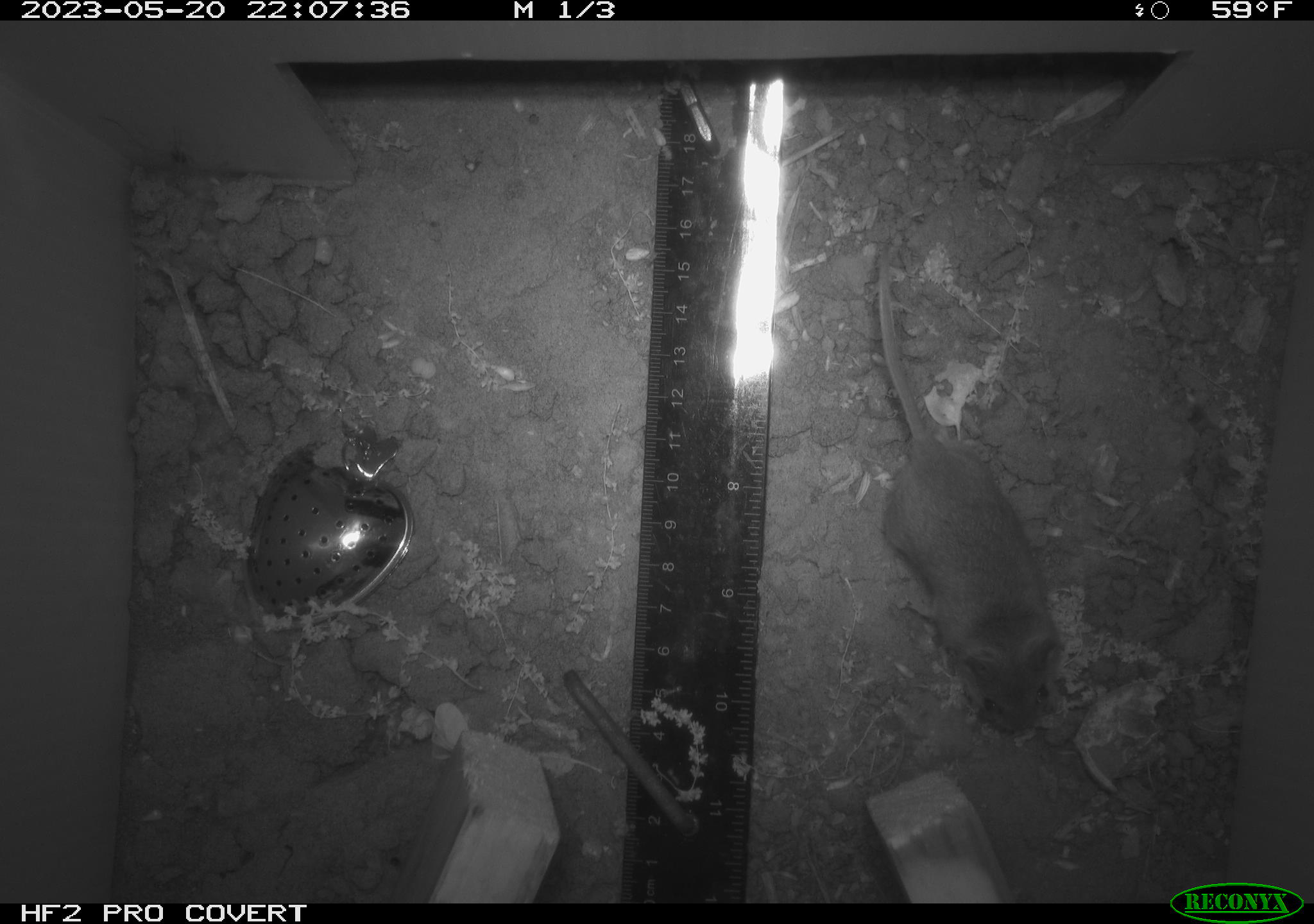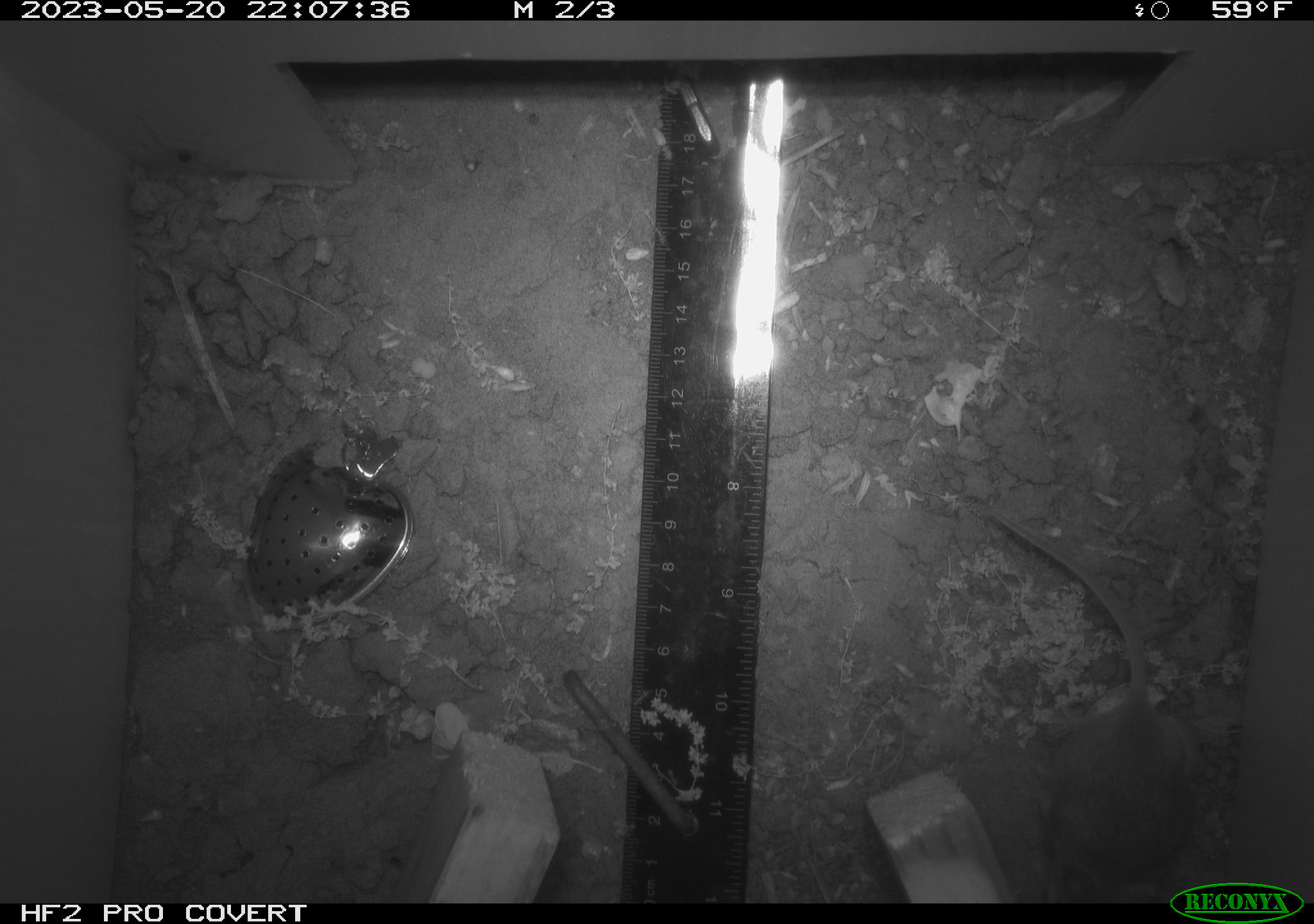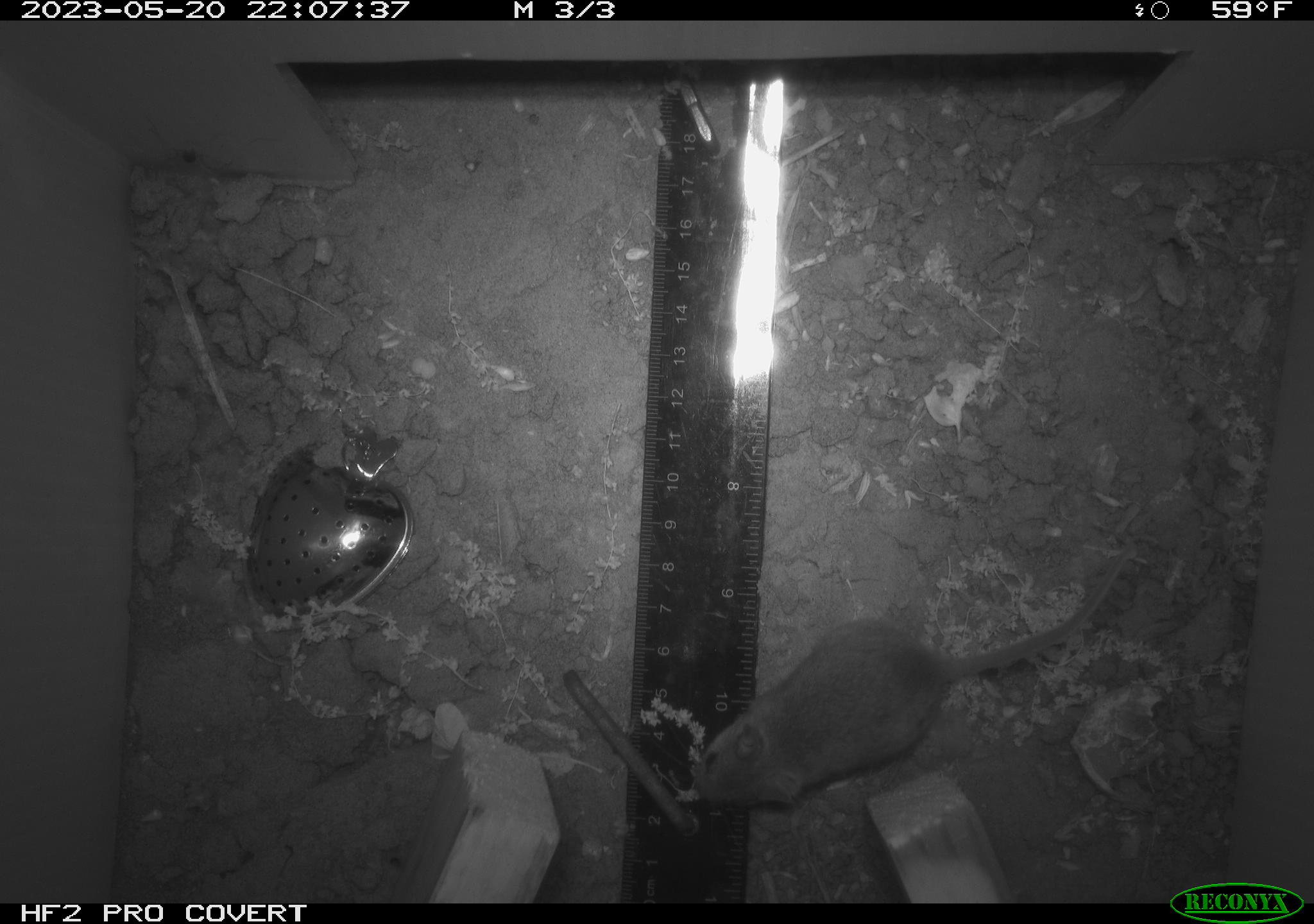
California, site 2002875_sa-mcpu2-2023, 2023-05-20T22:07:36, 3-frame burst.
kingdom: Animalia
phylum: Chordata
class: Mammalia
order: Rodentia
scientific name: Rodentia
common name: mouse species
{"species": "mouse species (Rodentia)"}